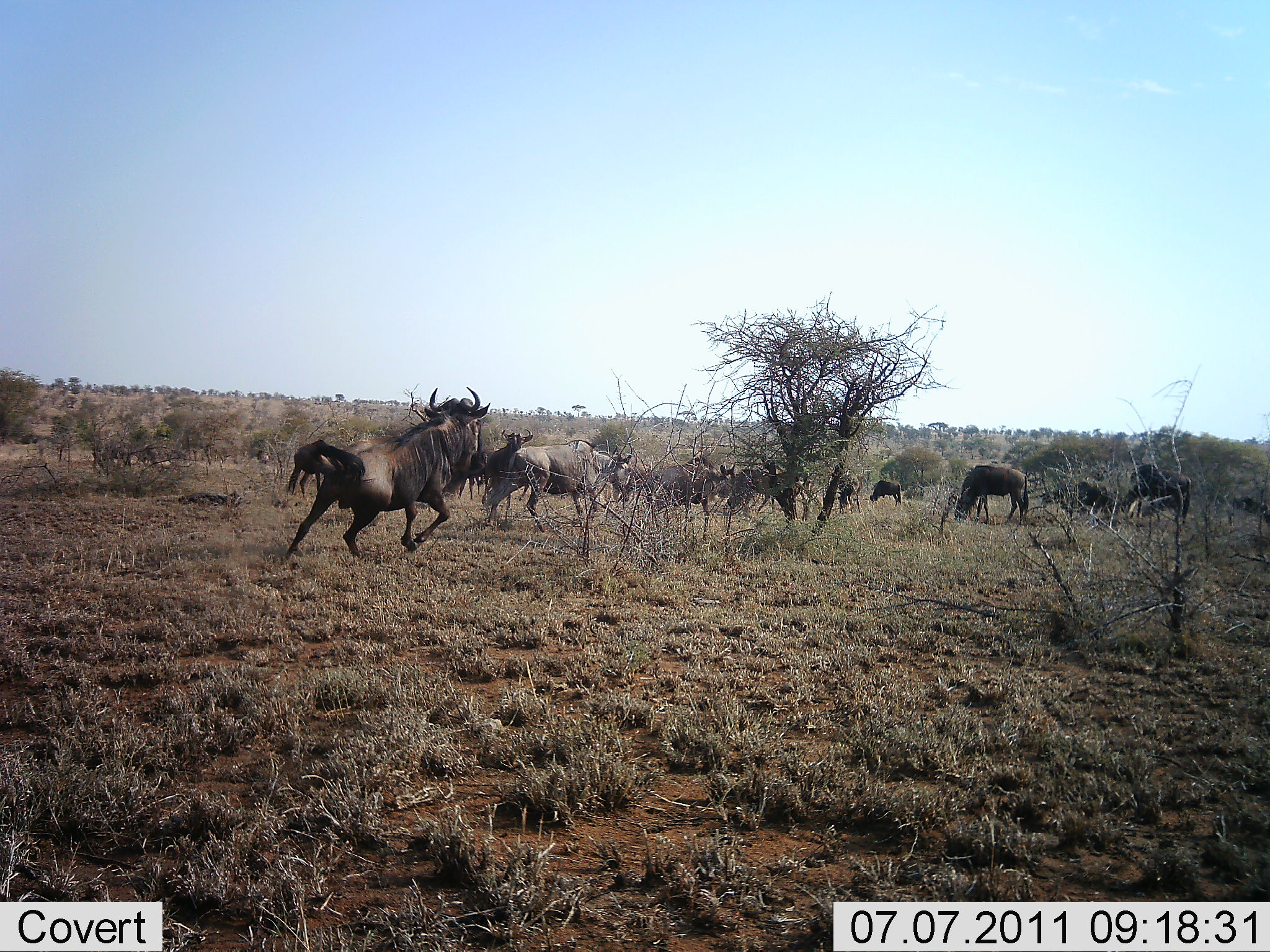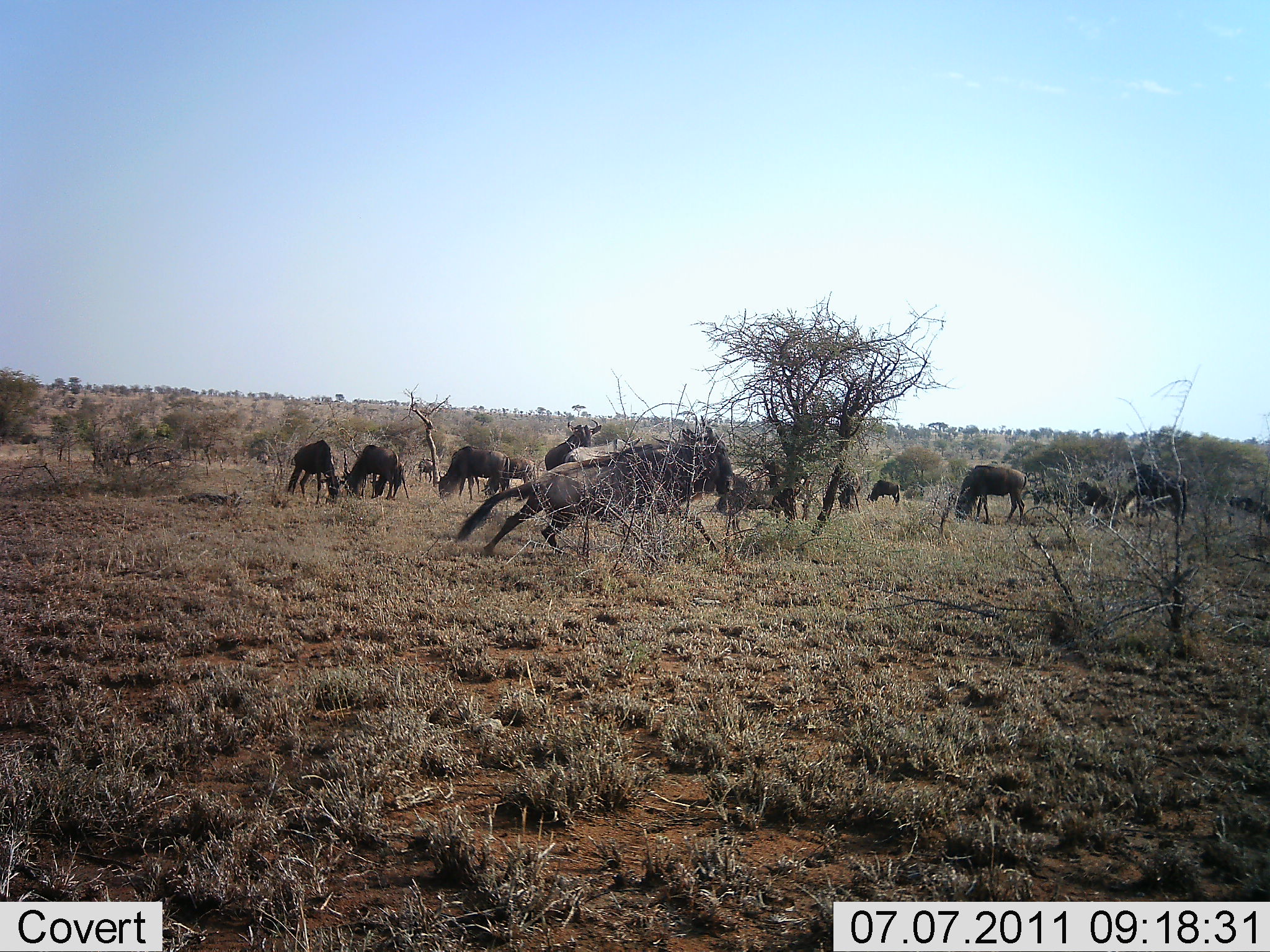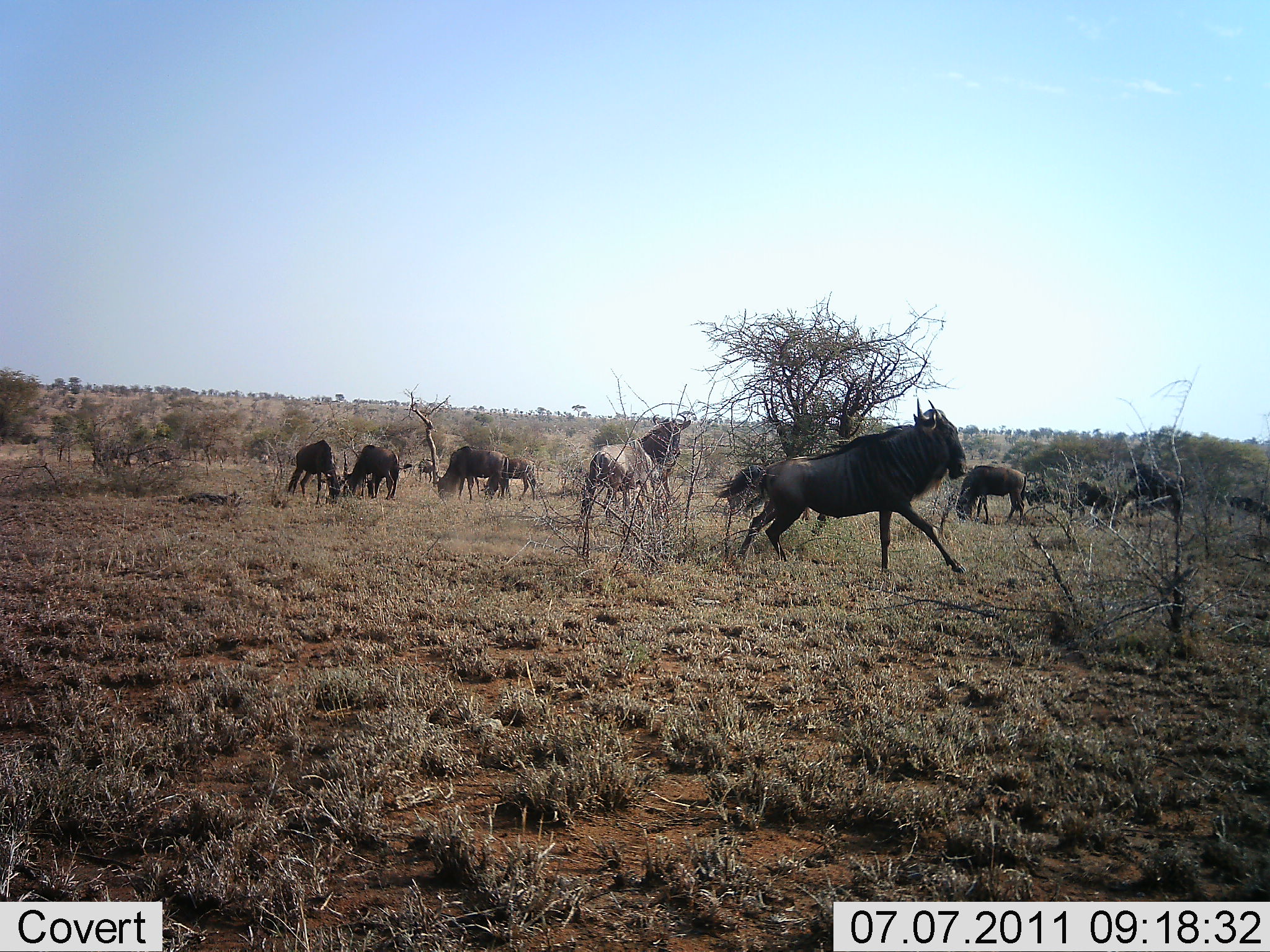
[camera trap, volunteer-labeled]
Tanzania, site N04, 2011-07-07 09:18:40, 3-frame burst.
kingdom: Animalia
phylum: Chordata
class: Mammalia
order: Artiodactyla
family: Bovidae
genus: Connochaetes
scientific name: Connochaetes taurinus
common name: blue wildebeest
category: wildebeest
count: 11-50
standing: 46%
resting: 8%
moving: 100%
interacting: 15%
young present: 0%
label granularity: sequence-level